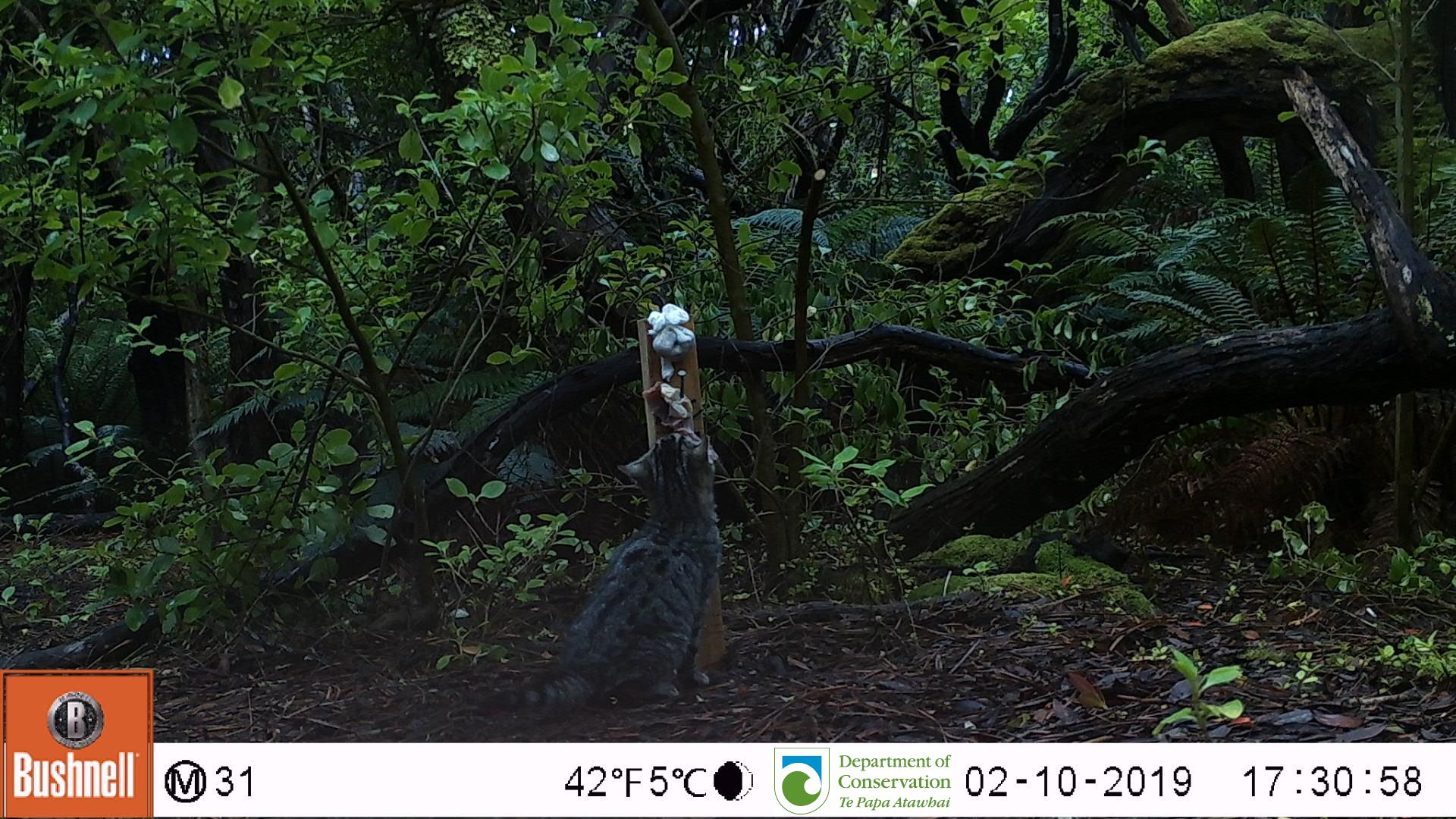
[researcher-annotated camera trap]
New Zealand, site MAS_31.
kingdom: Animalia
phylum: Chordata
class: Mammalia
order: Carnivora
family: Felidae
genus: Felis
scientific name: Felis catus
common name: domestic cat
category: cat